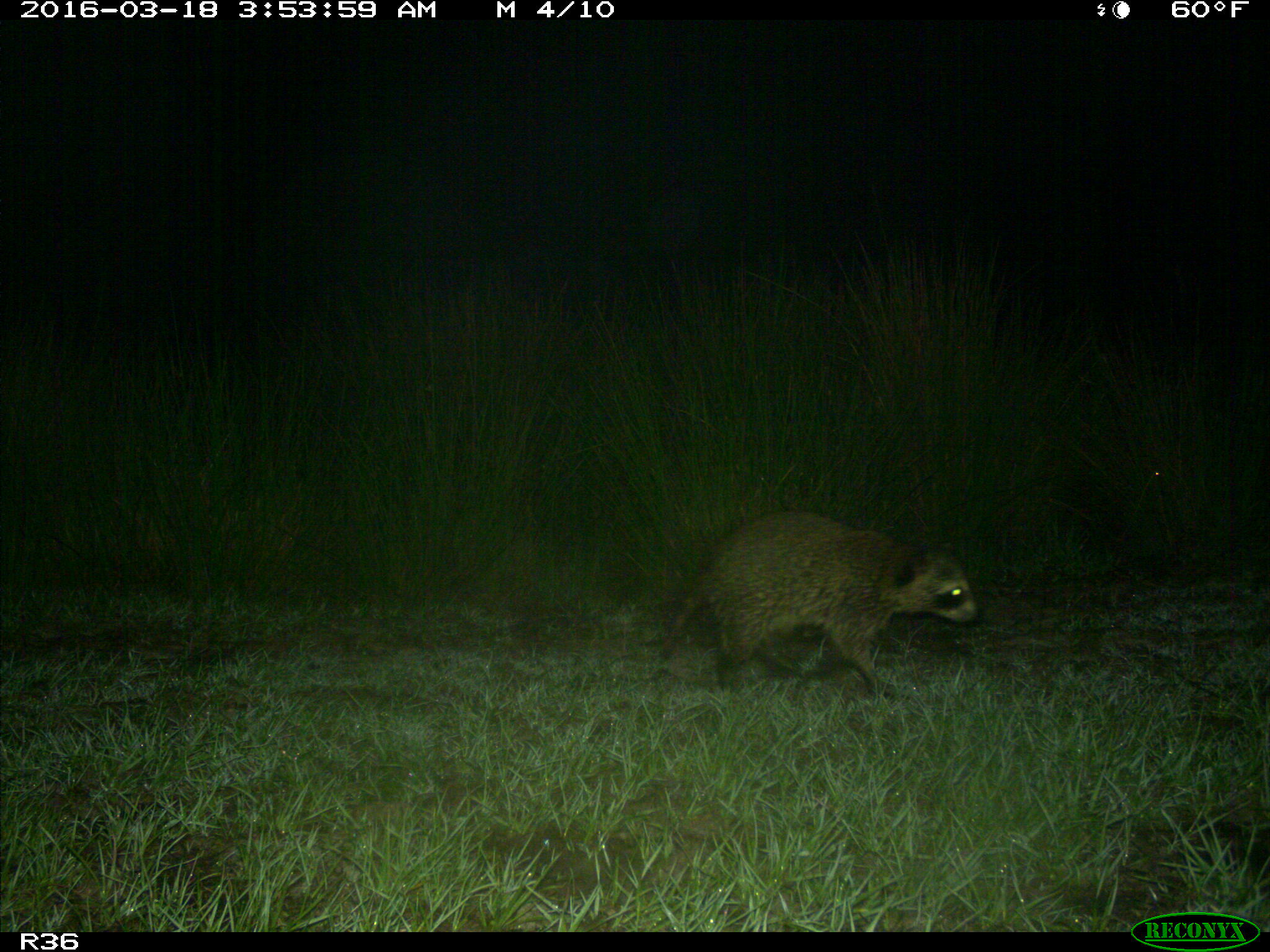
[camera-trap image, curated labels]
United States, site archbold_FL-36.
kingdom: Animalia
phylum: Chordata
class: Mammalia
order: Carnivora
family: Procyonidae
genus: Procyon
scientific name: Procyon lotor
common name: common raccoon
Procyon lotor (common raccoon).